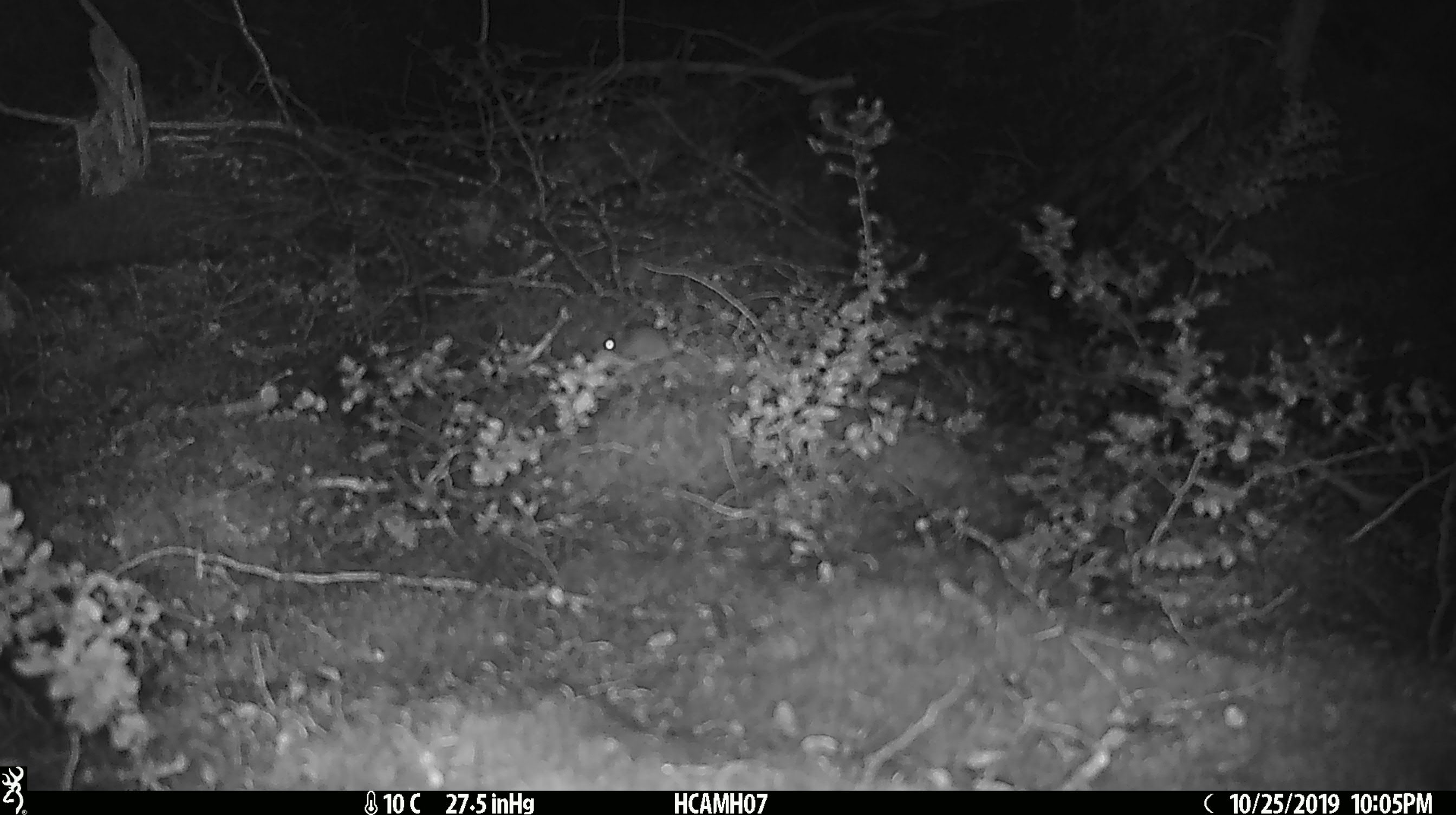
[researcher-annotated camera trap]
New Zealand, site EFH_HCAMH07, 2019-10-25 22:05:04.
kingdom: Animalia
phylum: Chordata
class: Mammalia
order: Rodentia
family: Muridae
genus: Mus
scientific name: Mus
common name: mouse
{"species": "mouse (Mus)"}